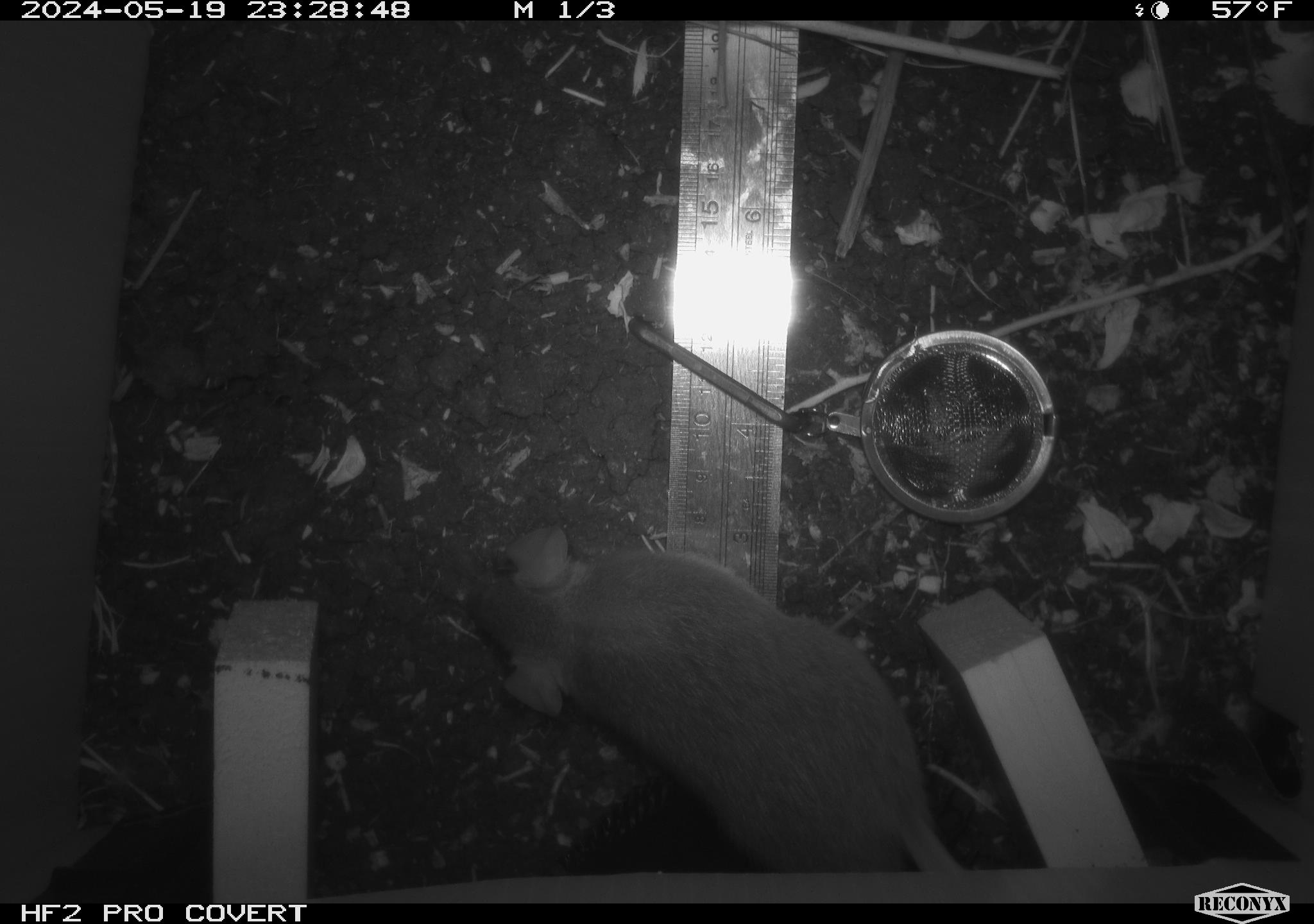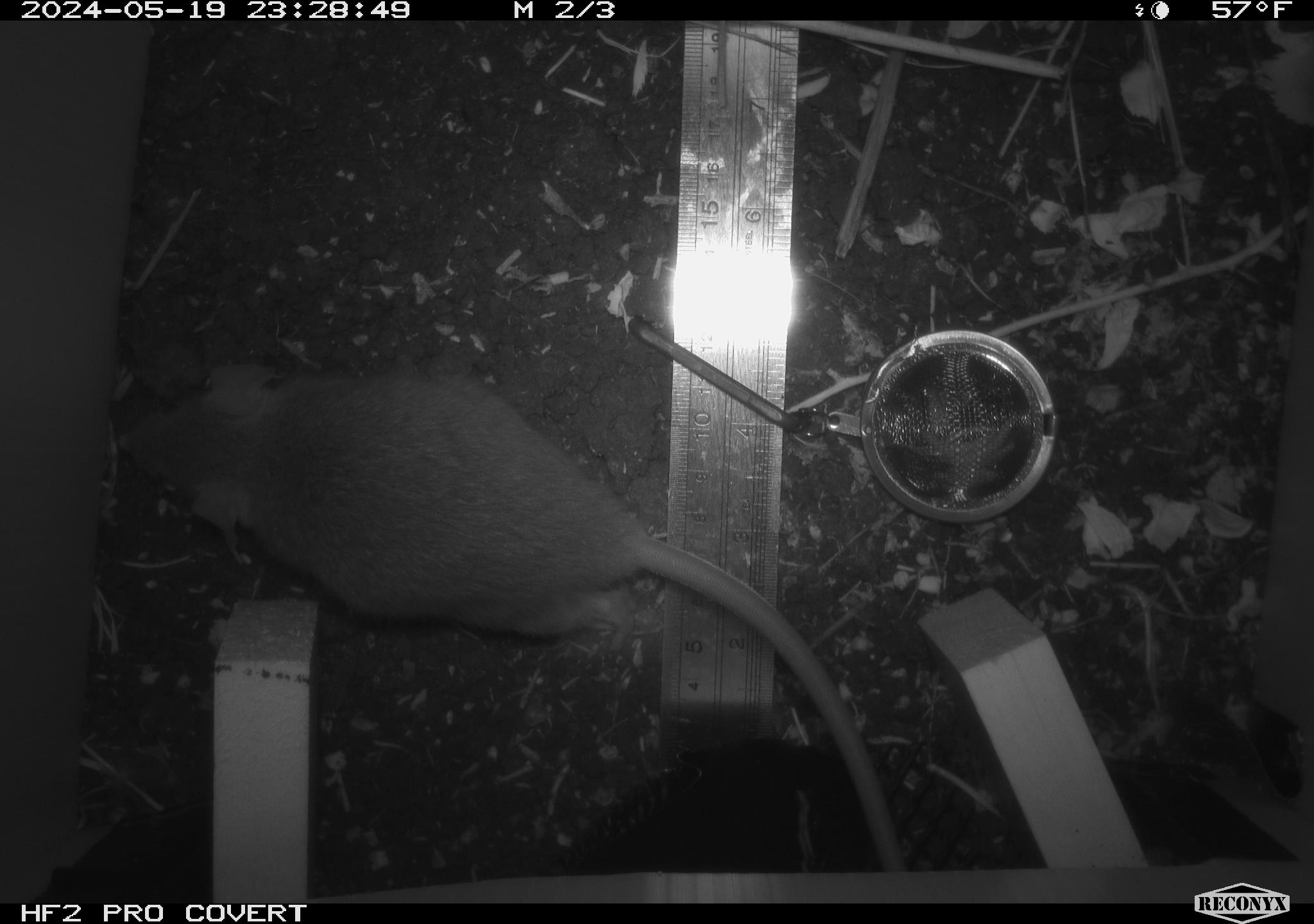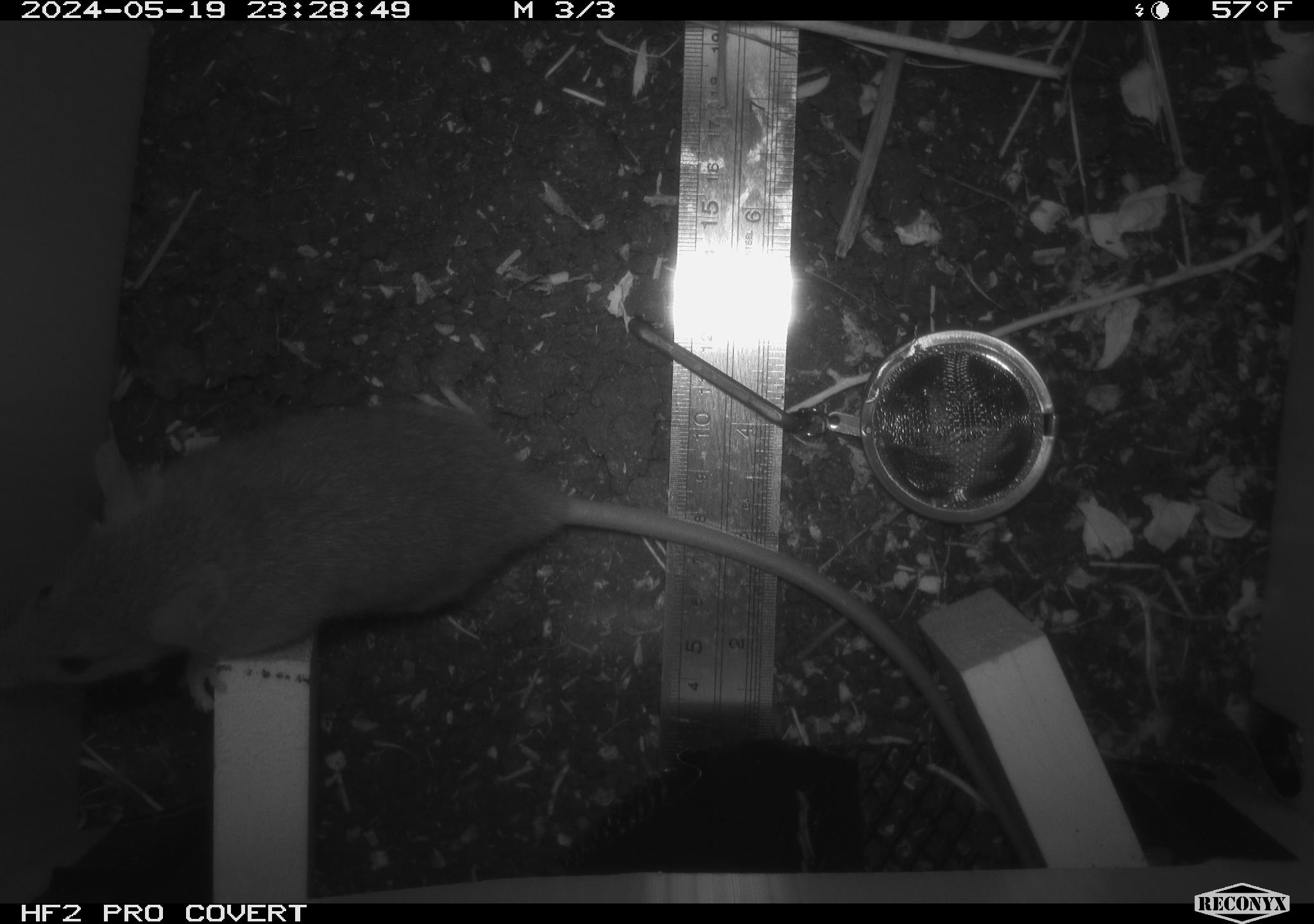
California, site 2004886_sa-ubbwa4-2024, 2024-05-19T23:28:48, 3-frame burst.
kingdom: Animalia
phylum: Chordata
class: Mammalia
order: Rodentia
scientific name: Rodentia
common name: woodrat or rat or mouse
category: woodrat or rat or mouse species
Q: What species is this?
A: Woodrat or rat or mouse species (woodrat or rat or mouse) (Rodentia).